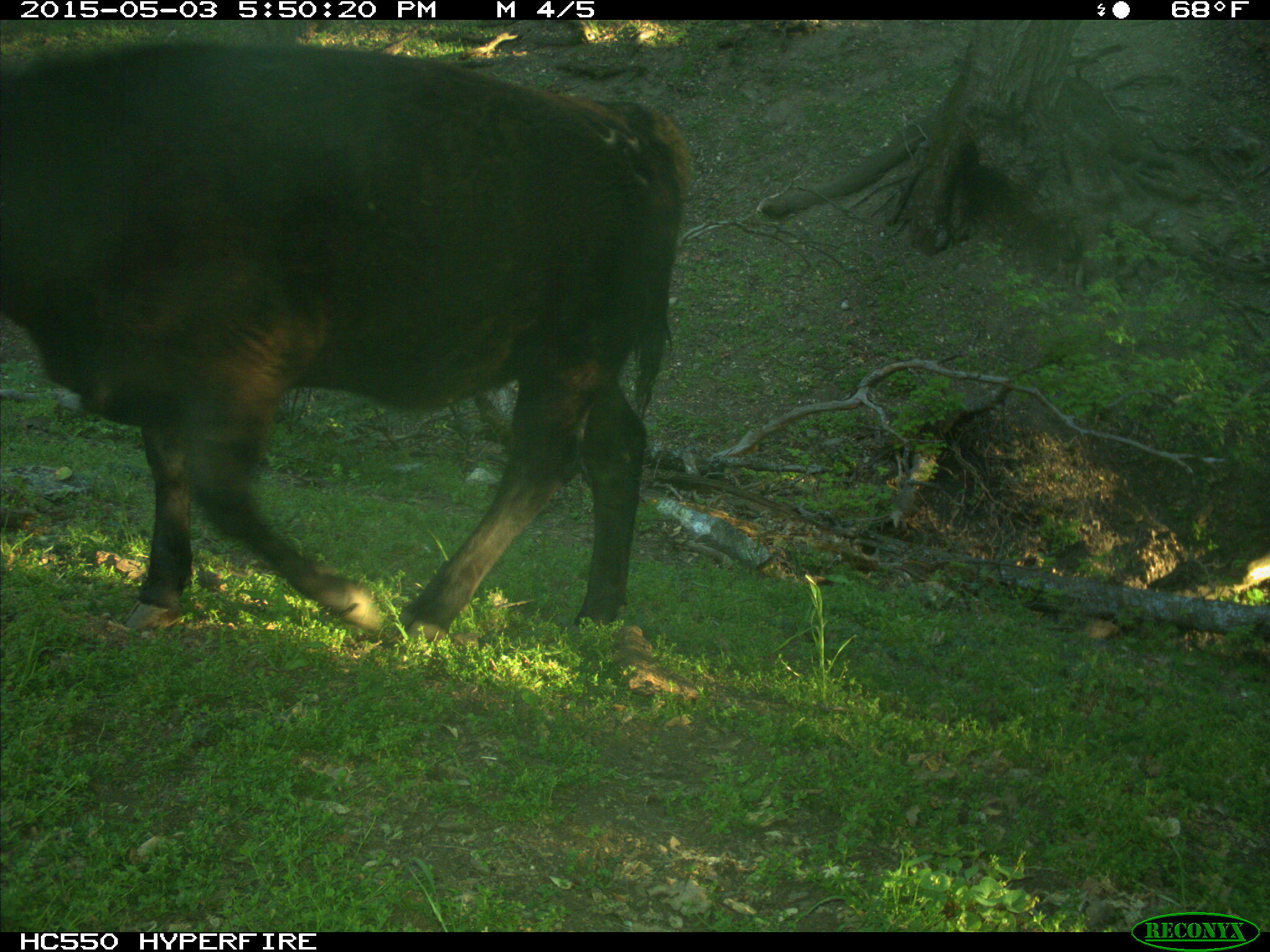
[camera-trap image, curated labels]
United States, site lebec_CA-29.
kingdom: Animalia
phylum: Chordata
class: Mammalia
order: Artiodactyla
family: Bovidae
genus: Bos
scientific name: Bos taurus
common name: domestic cow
Bos taurus (domestic cow).